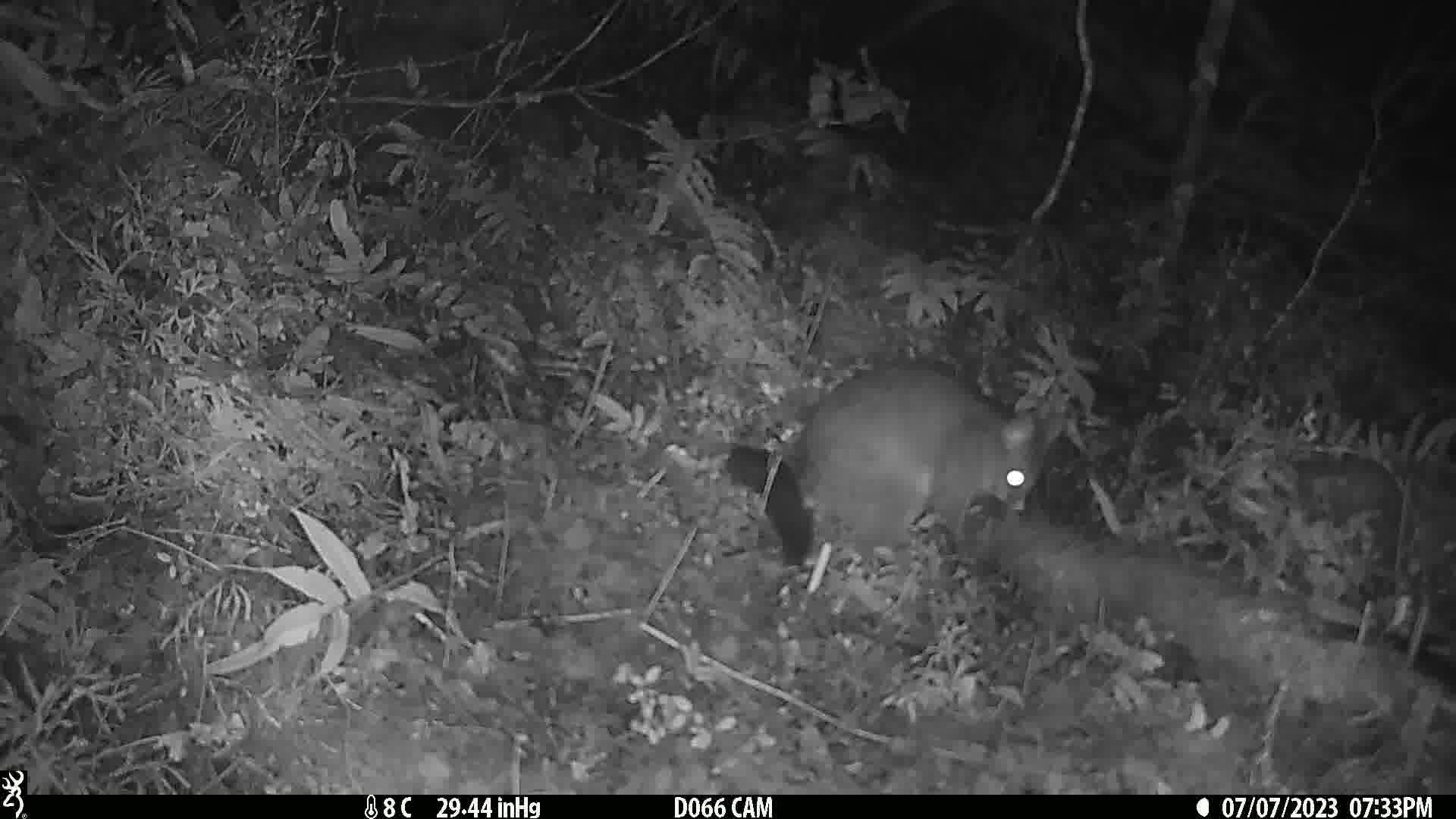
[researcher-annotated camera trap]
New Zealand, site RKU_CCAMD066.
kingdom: Animalia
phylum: Chordata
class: Mammalia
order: Diprotodontia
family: Phalangeridae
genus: Trichosurus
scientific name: Trichosurus vulpecula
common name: common brushtail possum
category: possum